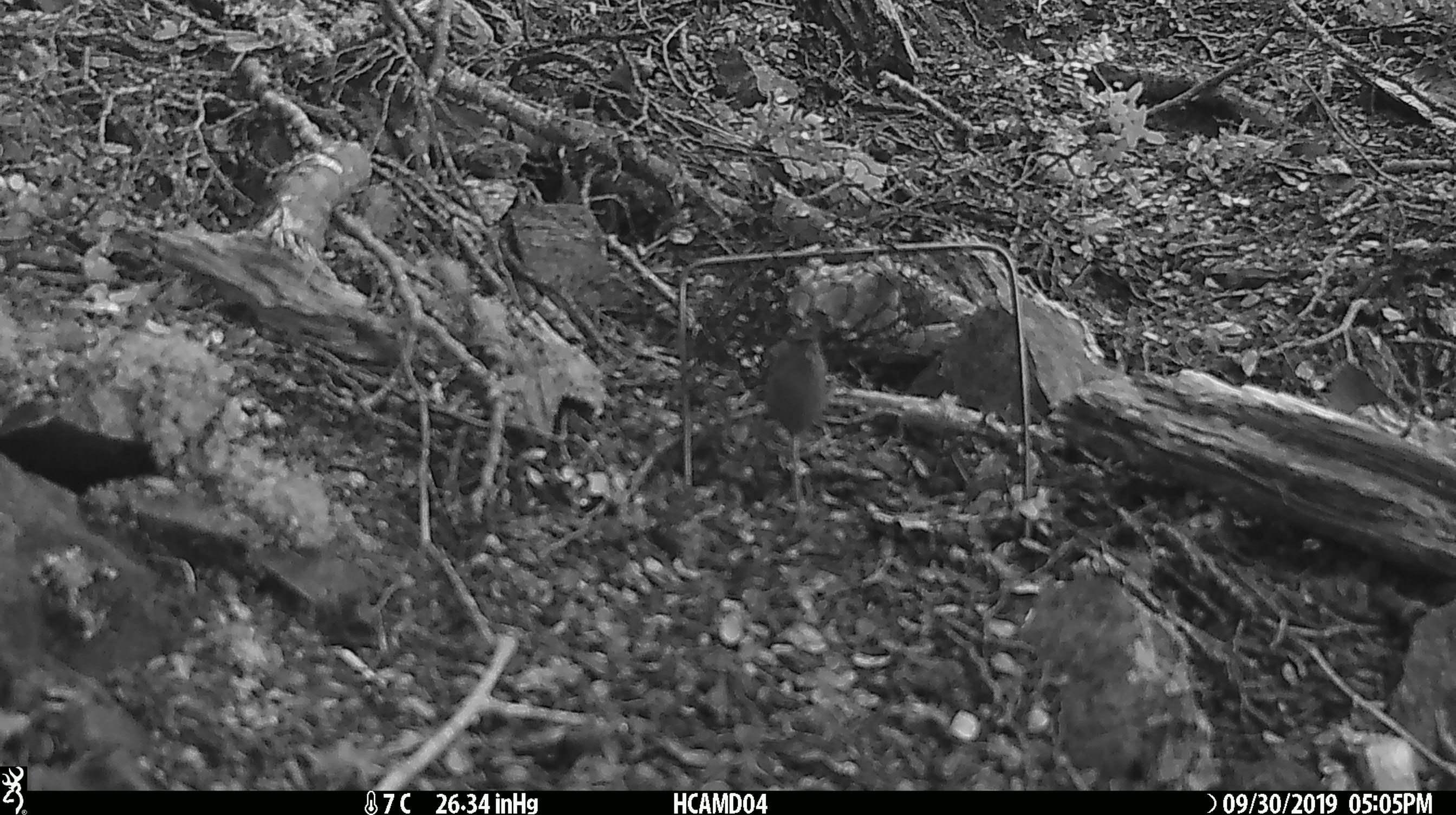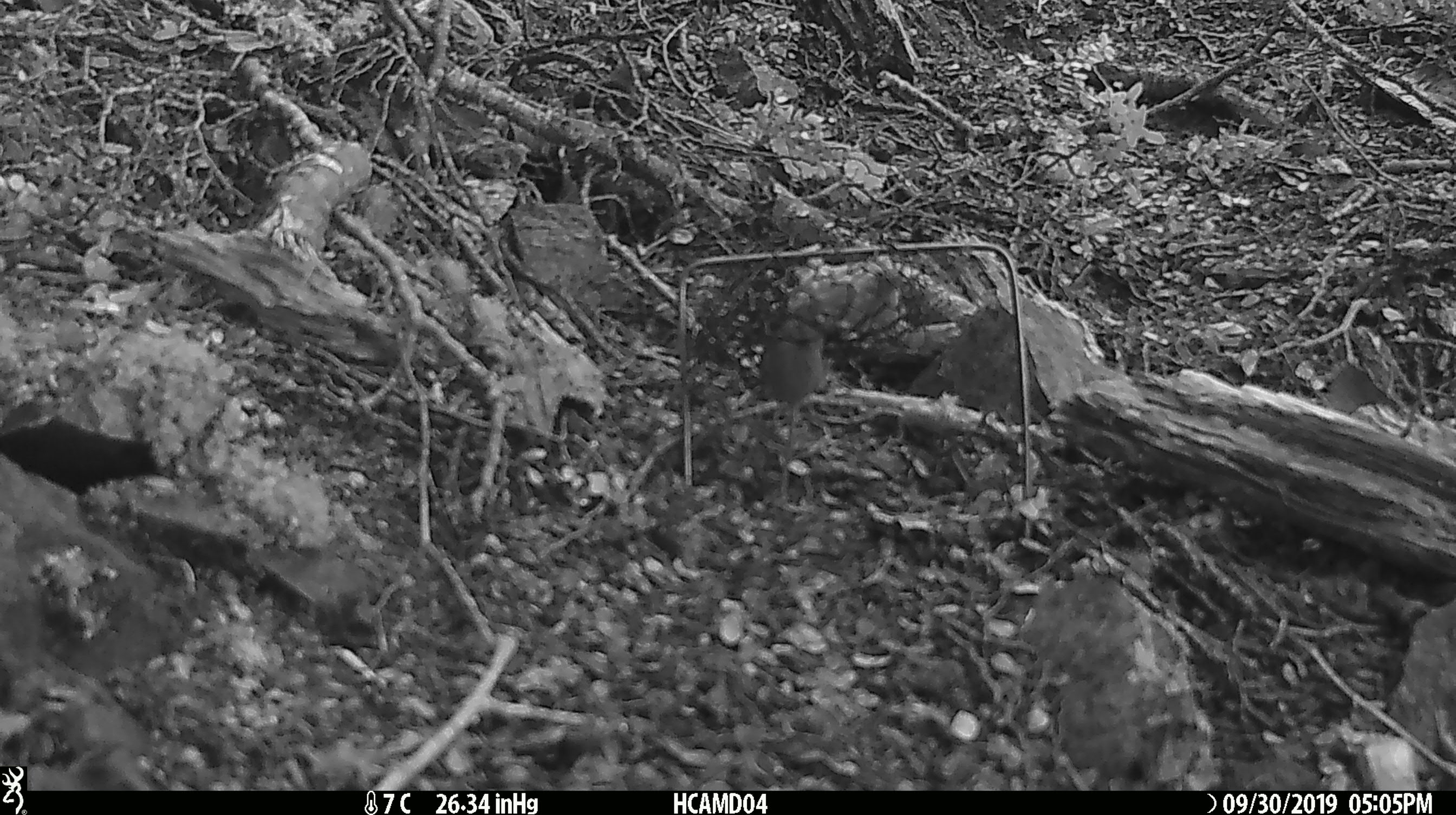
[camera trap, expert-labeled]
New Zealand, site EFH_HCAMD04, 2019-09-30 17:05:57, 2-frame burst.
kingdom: Animalia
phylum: Chordata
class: Mammalia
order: Rodentia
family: Muridae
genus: Mus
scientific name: Mus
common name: mouse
Mouse (Mus).